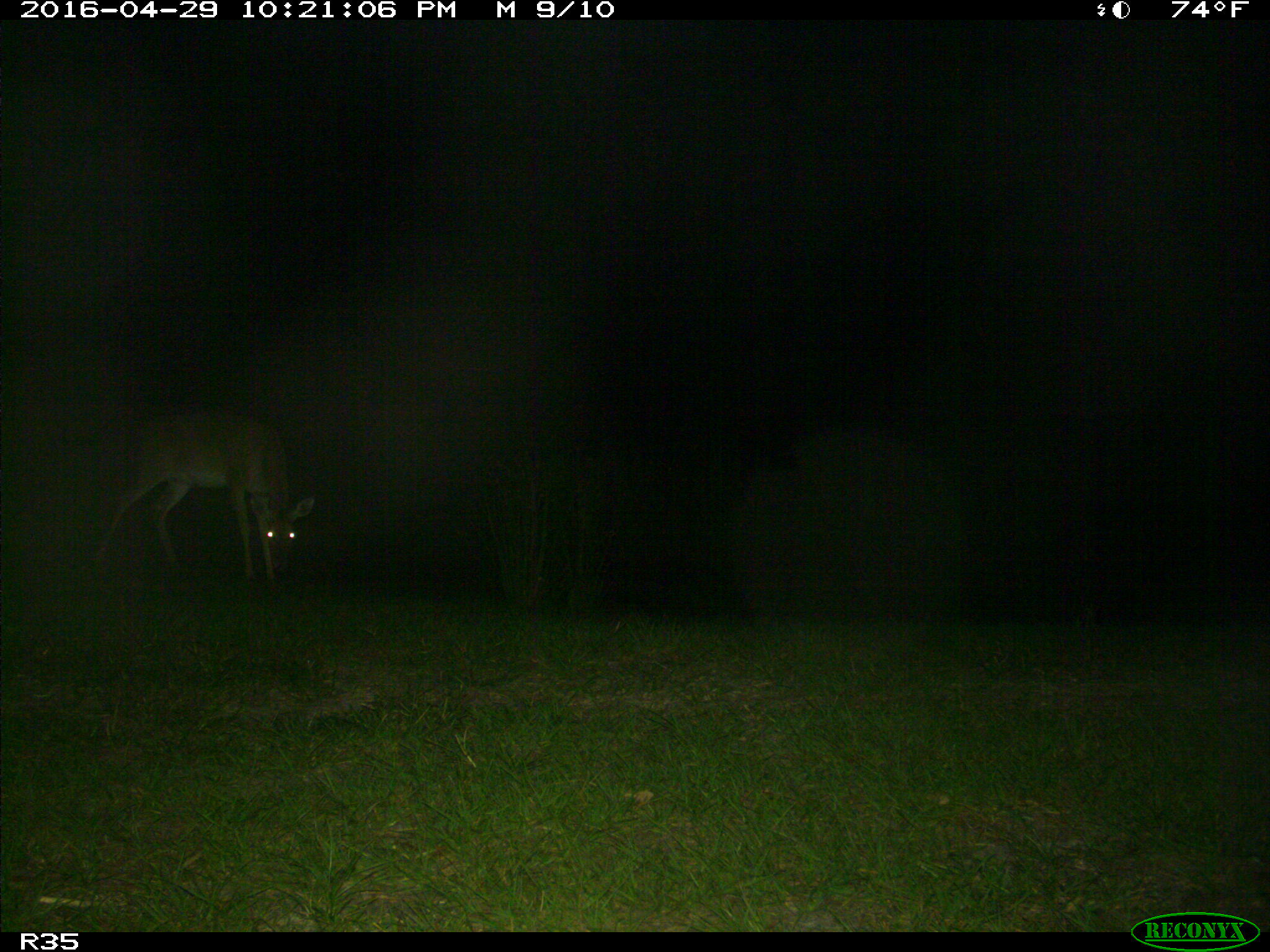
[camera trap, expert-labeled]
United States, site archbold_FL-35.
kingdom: Animalia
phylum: Chordata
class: Mammalia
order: Artiodactyla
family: Cervidae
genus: Odocoileus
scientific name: Odocoileus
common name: deer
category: unidentified deer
Unidentified deer (deer) (Odocoileus).